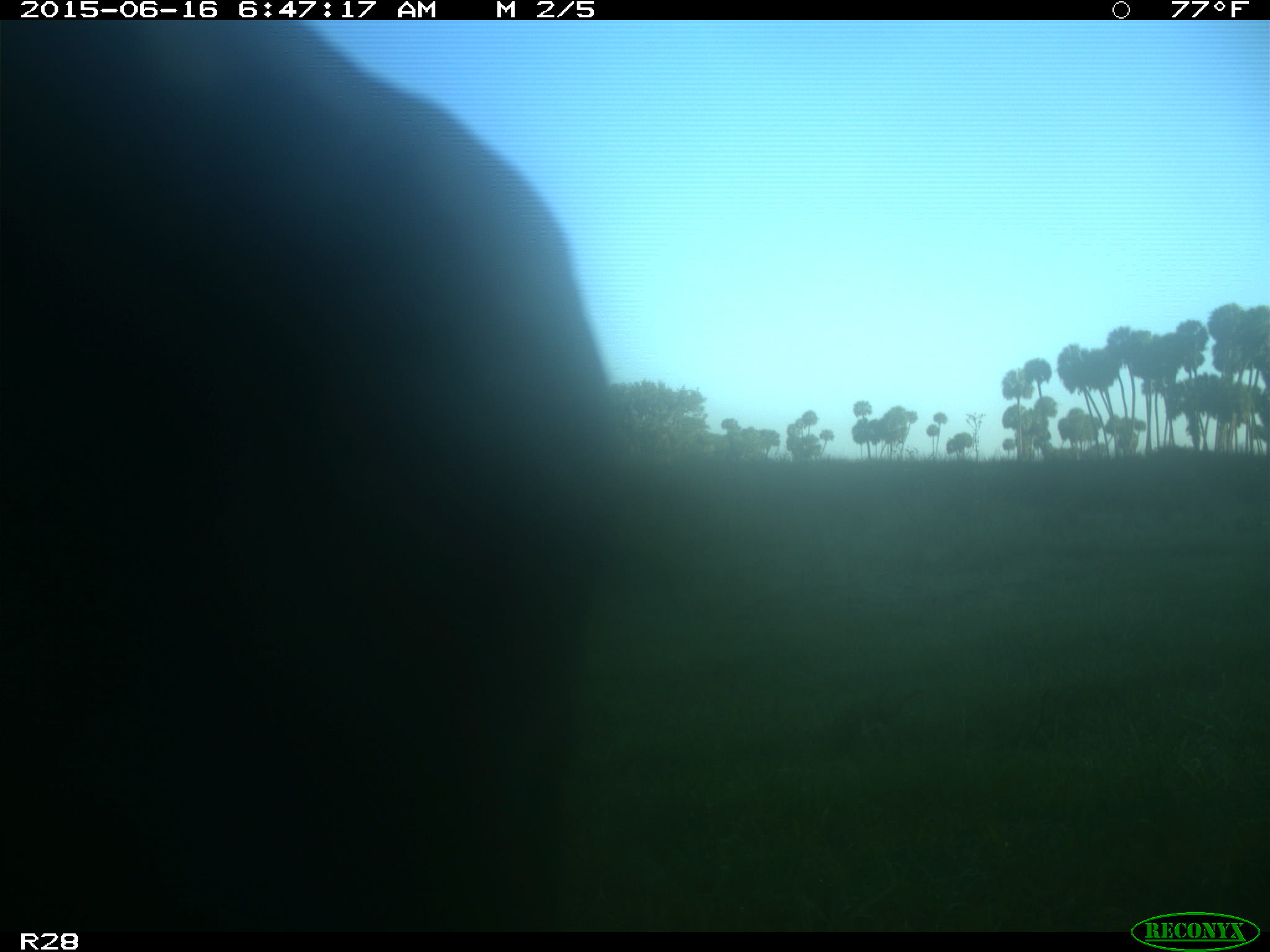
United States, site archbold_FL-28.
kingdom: Animalia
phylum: Chordata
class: Mammalia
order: Artiodactyla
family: Bovidae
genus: Bos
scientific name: Bos taurus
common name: domestic cow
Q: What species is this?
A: Bos taurus (domestic cow).